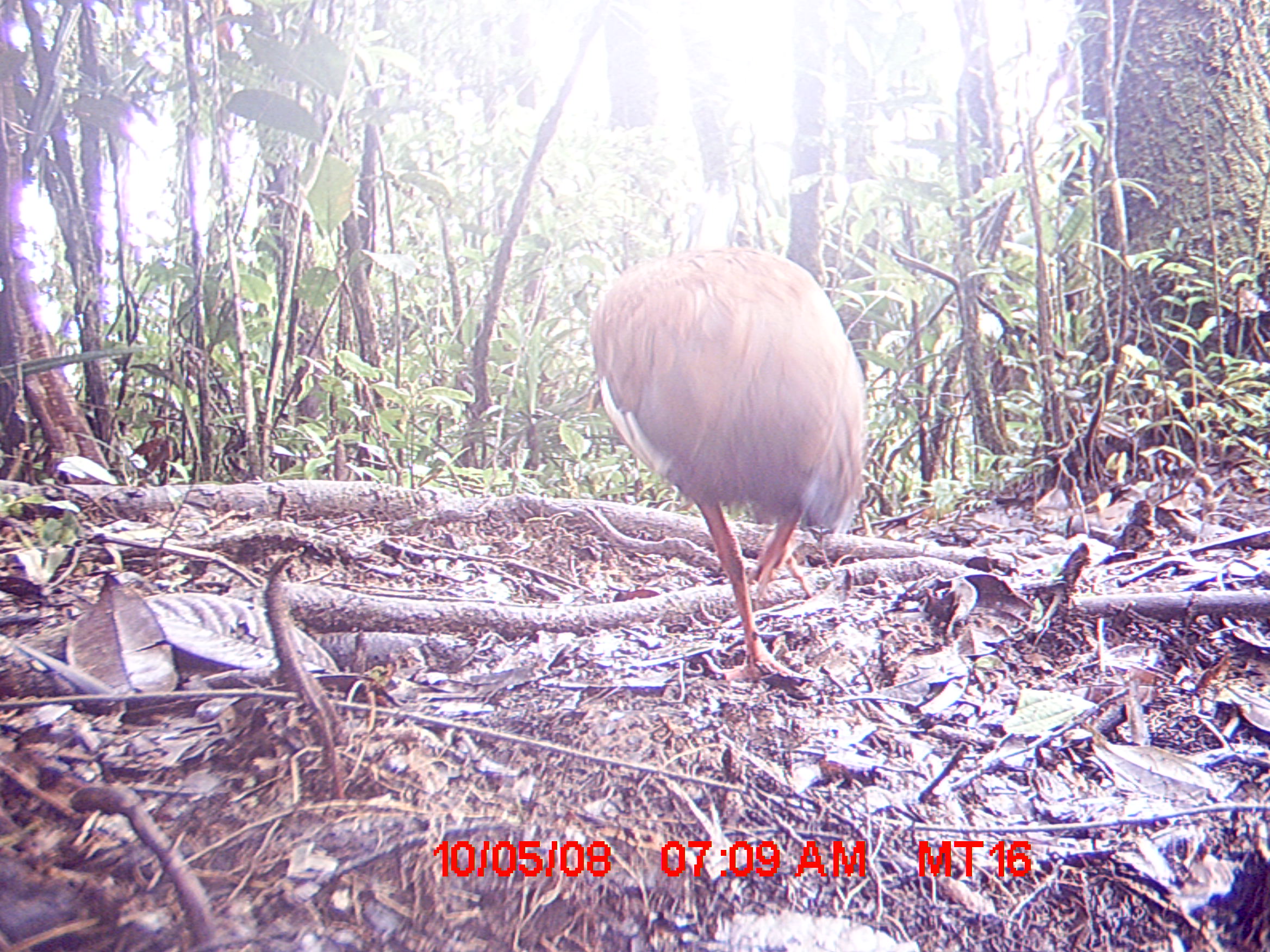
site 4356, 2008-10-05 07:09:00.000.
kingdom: Animalia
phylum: Chordata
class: Aves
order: Pelecaniformes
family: Threskiornithidae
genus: Lophotibis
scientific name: Lophotibis cristata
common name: madagascan ibis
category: lophotibis cristataa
Lophotibis cristataa (madagascan ibis) (Lophotibis cristata), count 2.